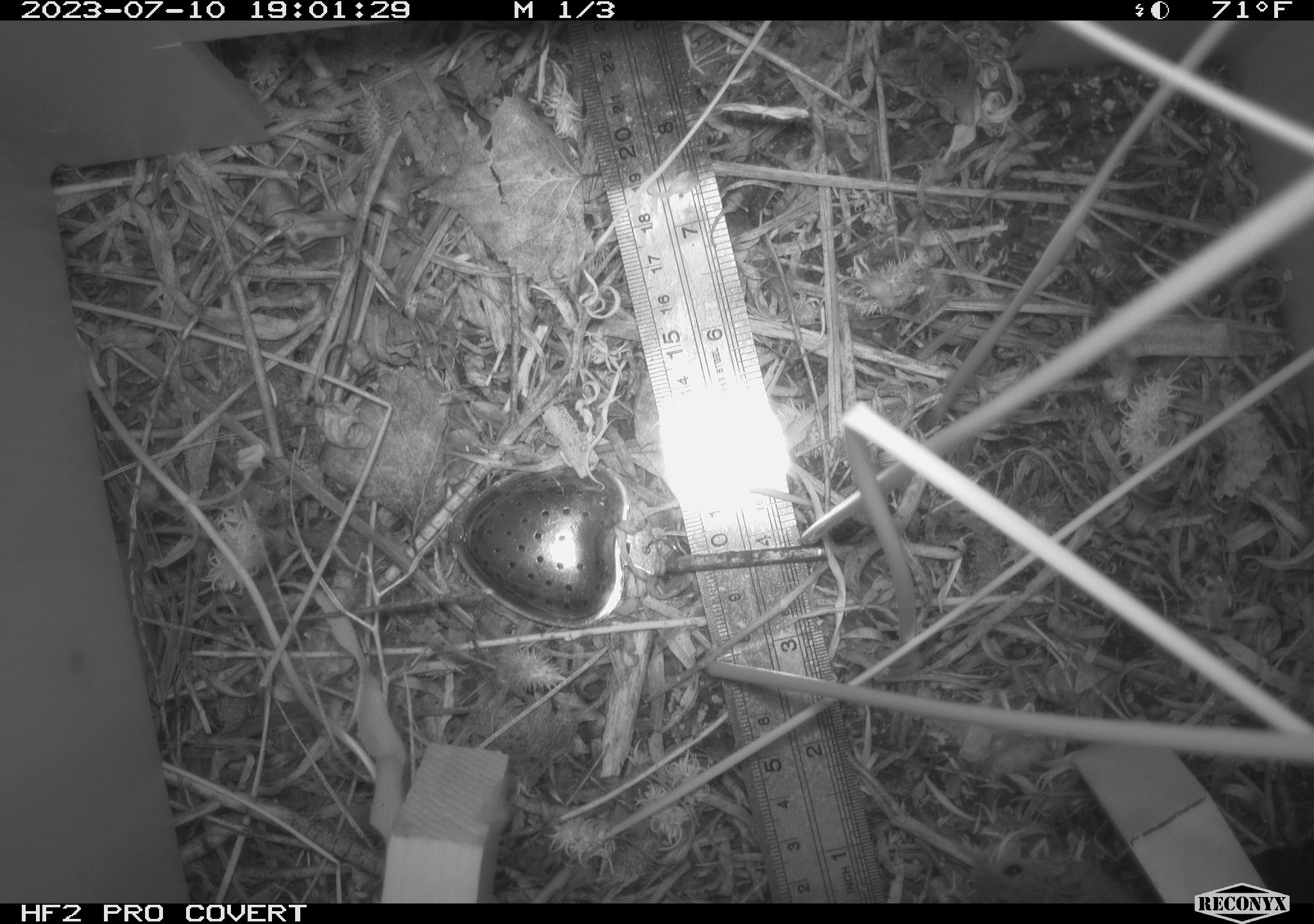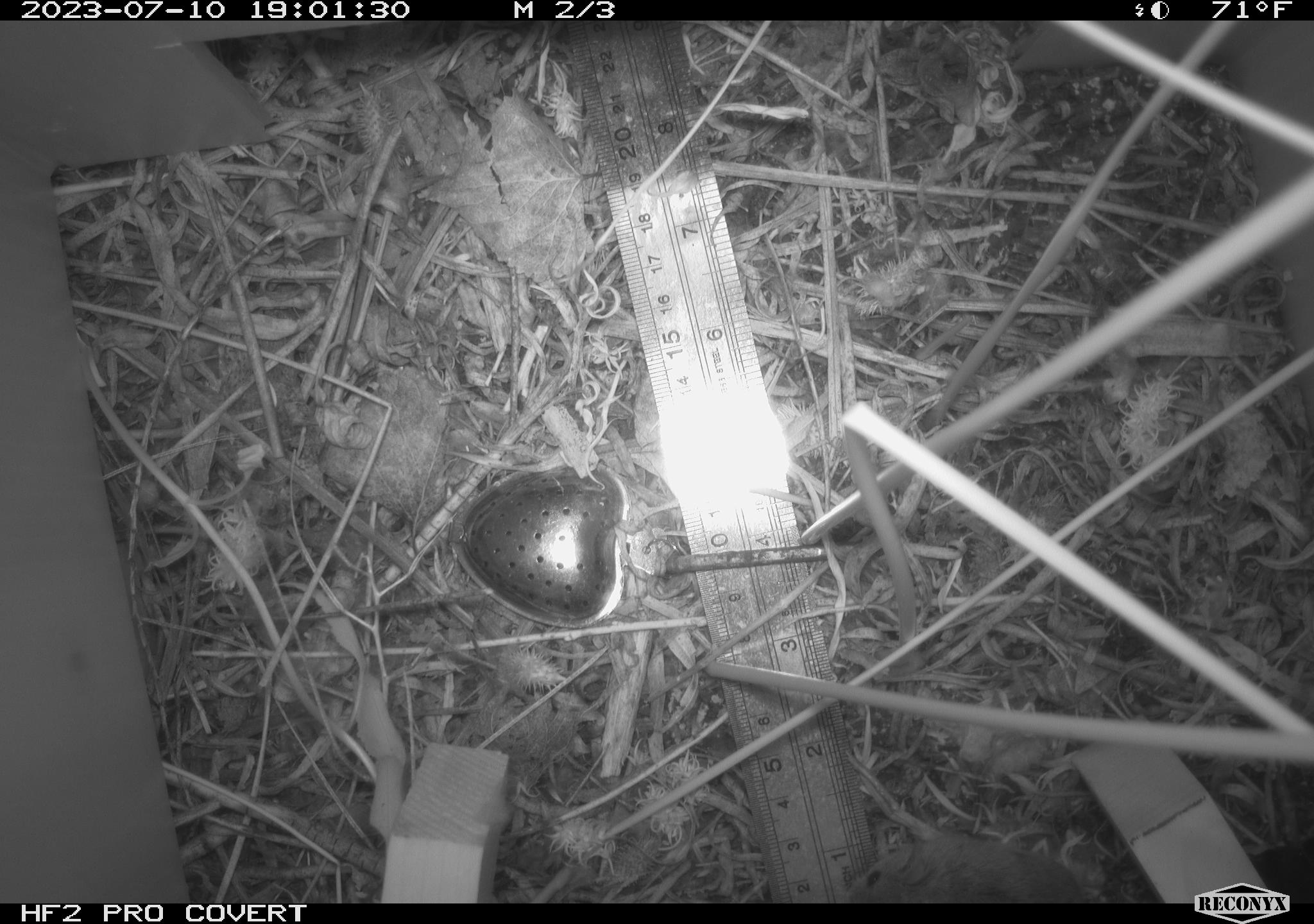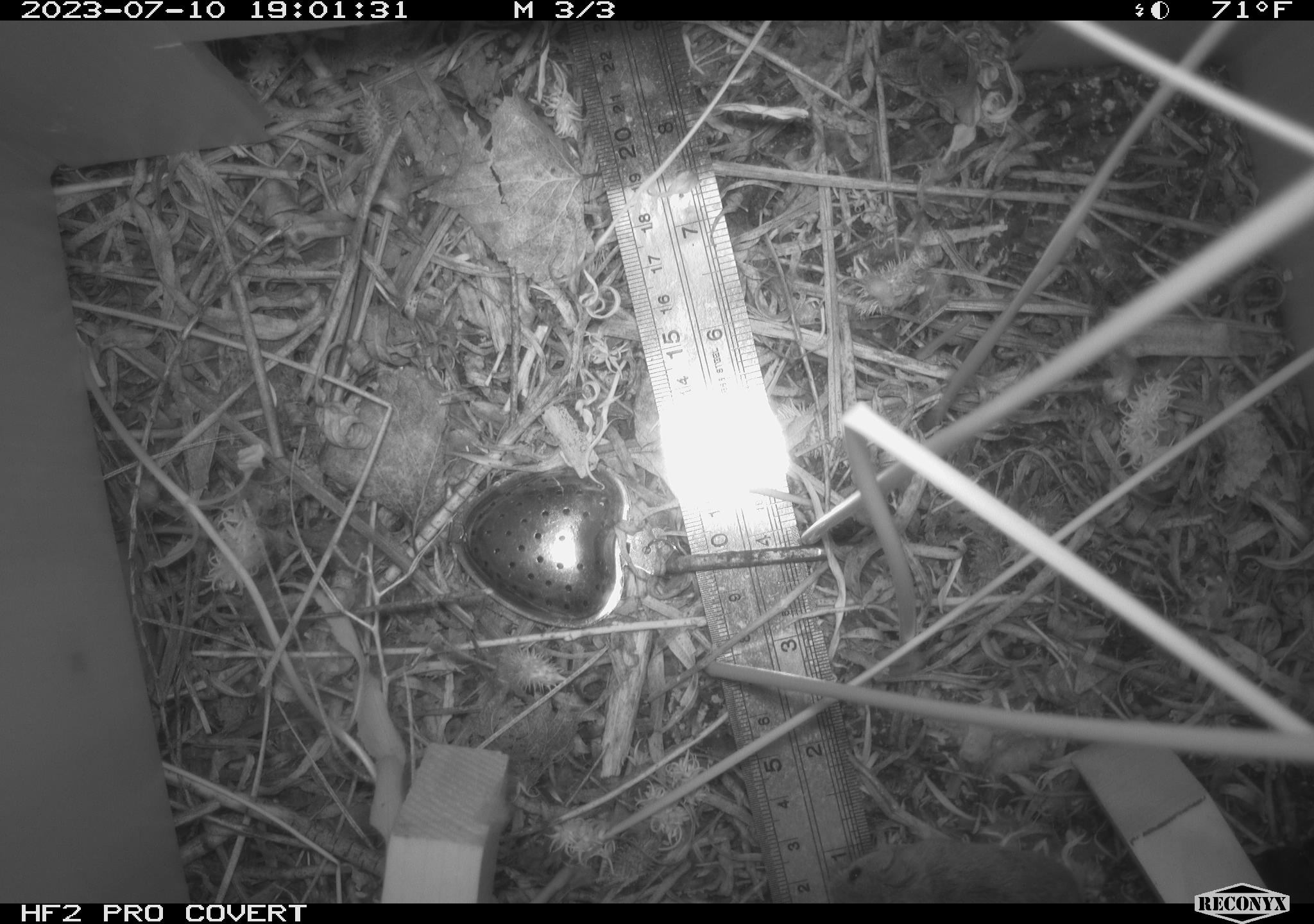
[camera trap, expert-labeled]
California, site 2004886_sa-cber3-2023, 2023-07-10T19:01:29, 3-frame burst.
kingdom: Animalia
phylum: Chordata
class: Mammalia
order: Rodentia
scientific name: Rodentia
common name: mouse species